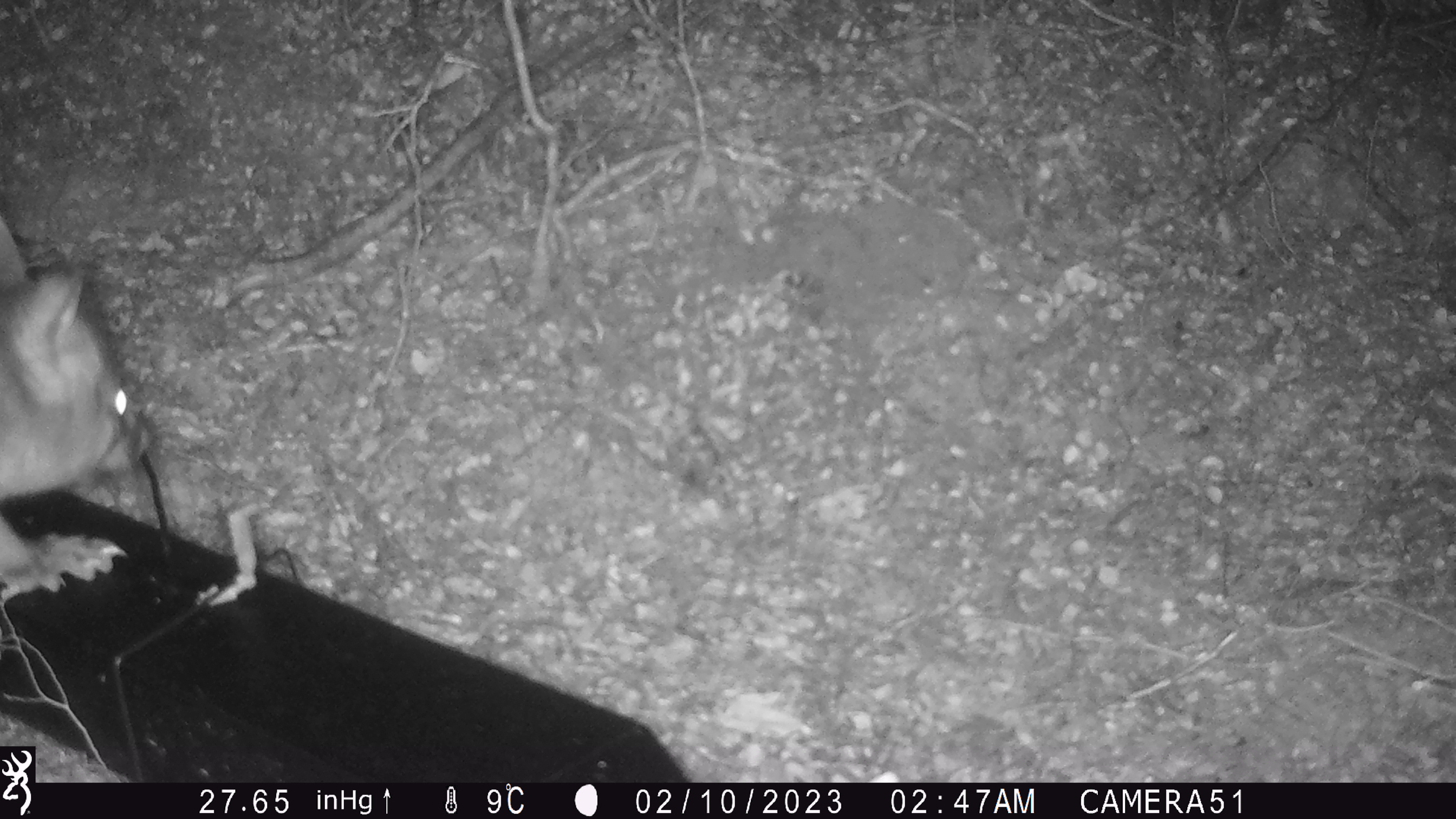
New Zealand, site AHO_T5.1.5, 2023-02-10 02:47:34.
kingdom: Animalia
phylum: Chordata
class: Mammalia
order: Carnivora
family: Mustelidae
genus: Mustela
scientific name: Mustela erminea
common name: stoat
Stoat (Mustela erminea).